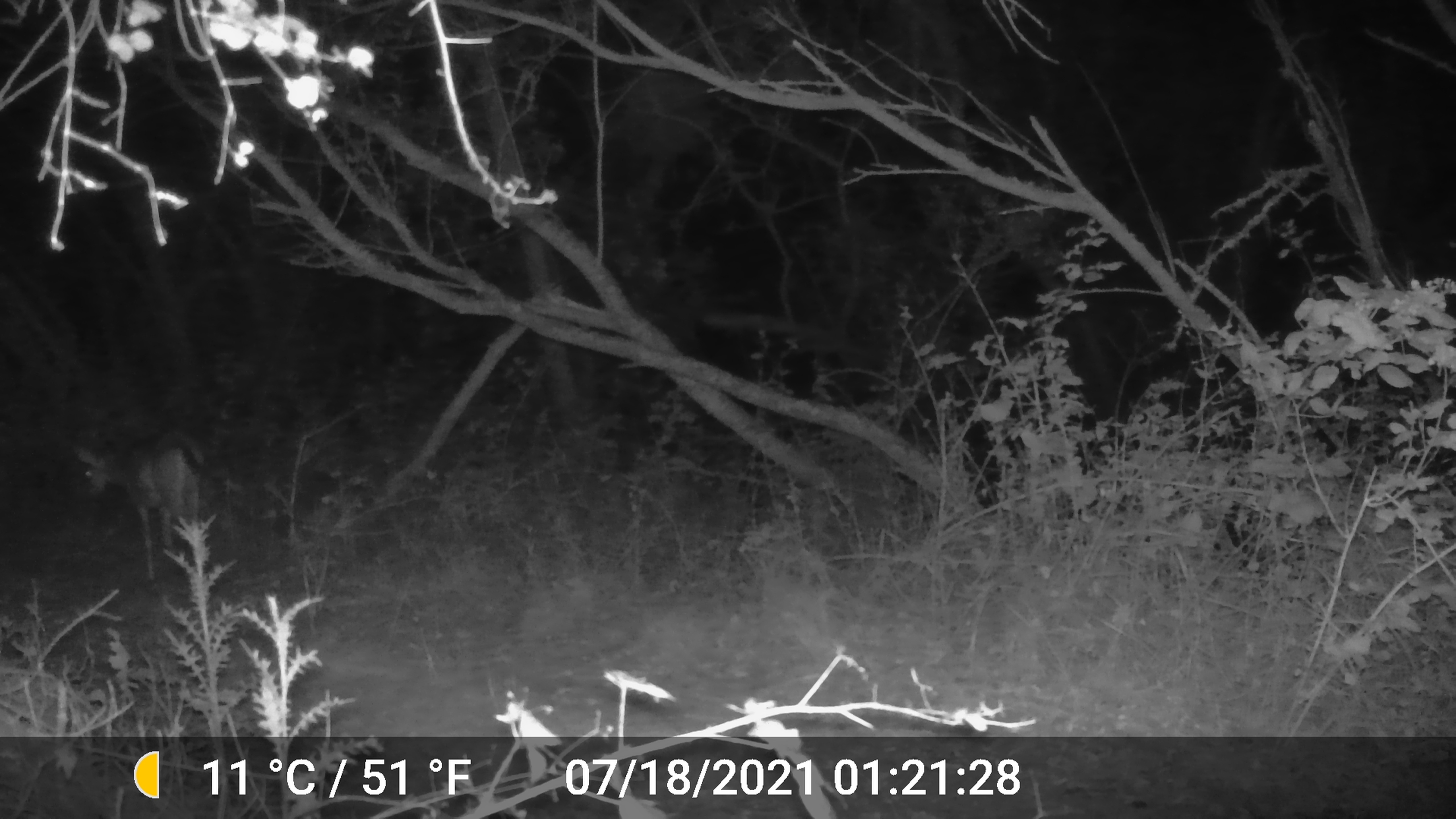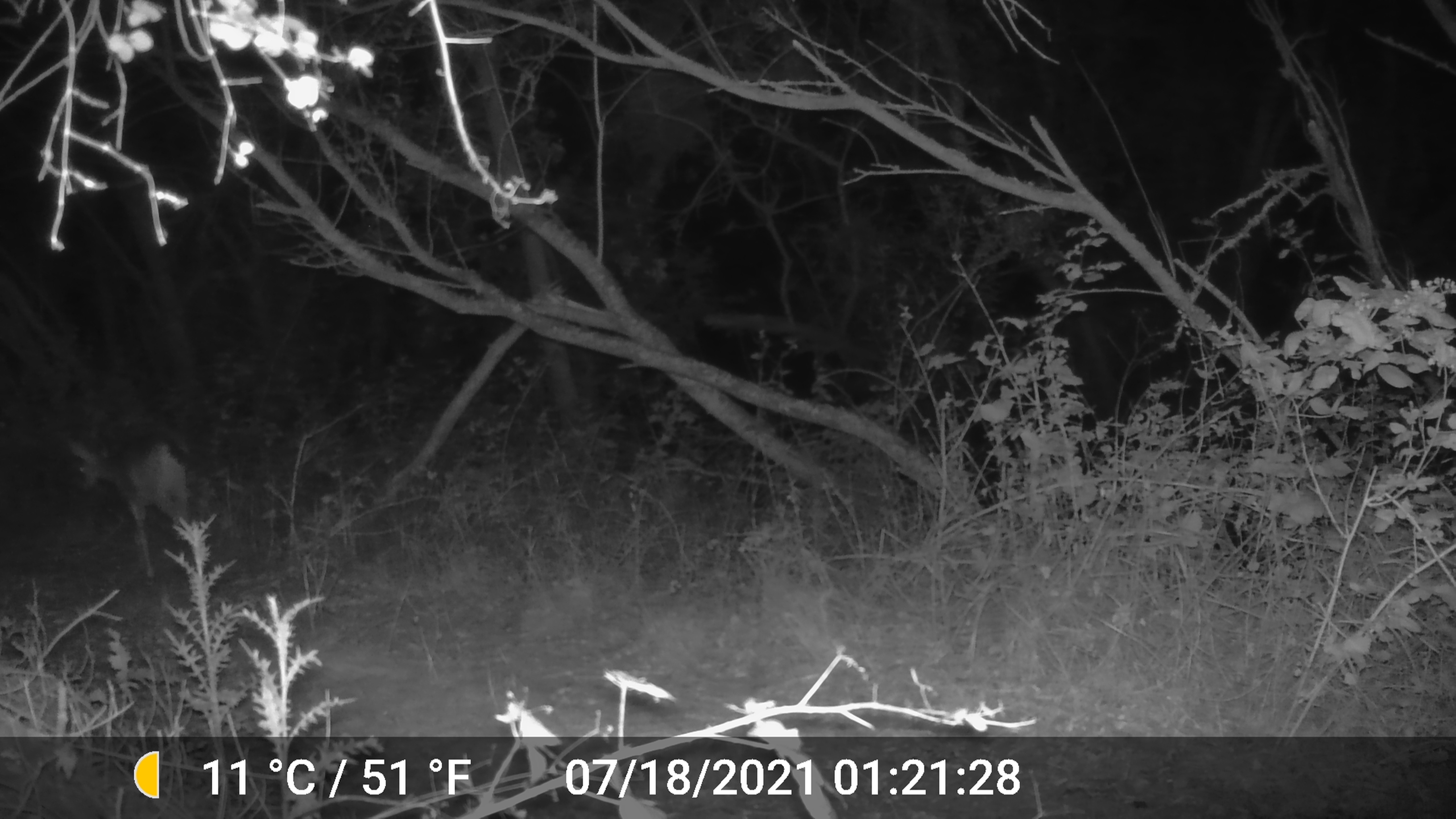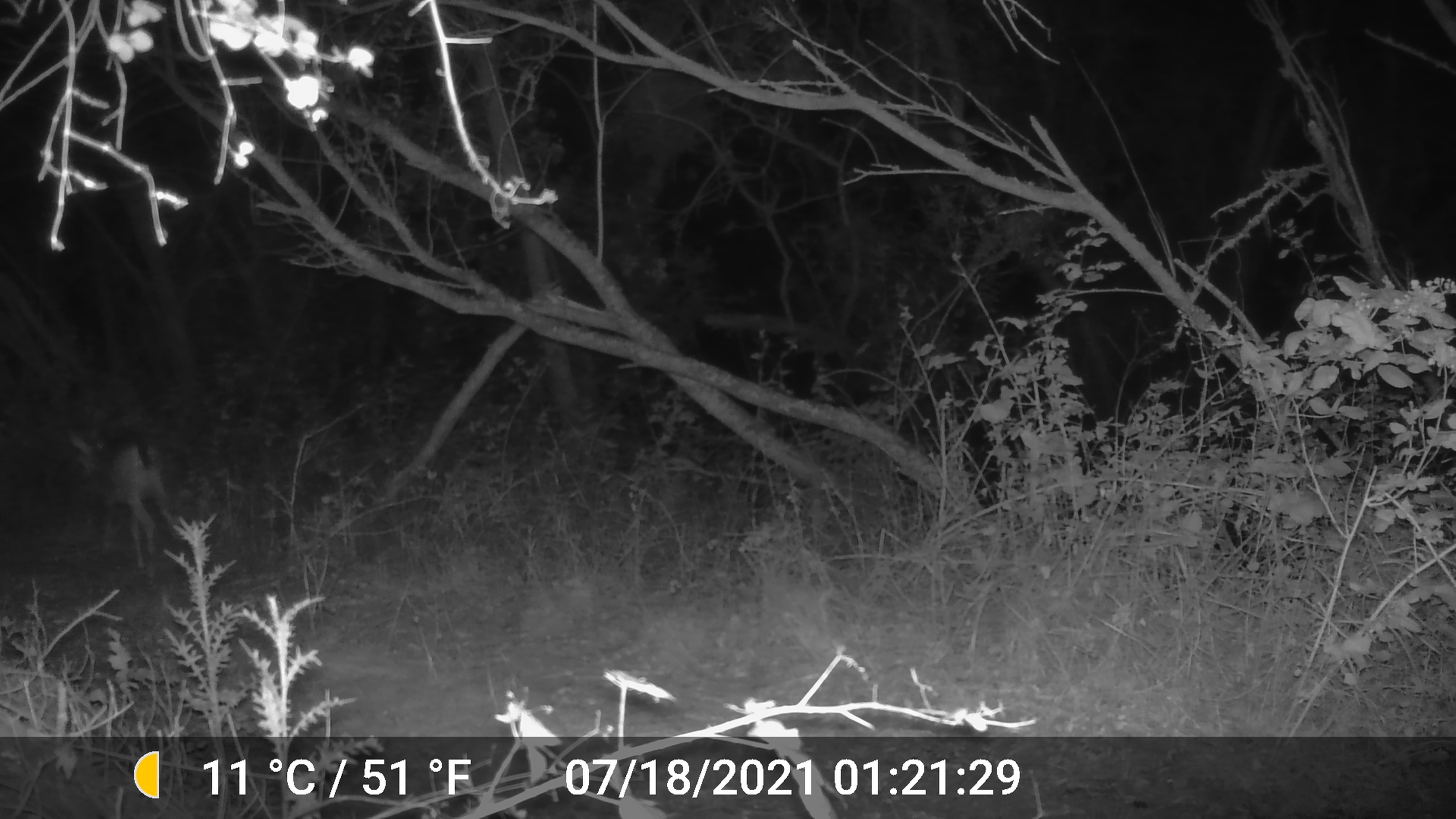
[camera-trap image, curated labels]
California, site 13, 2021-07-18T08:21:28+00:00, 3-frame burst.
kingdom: Animalia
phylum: Chordata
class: Mammalia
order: Artiodactyla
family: Cervidae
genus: Odocoileus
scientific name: Odocoileus hemionus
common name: mule deer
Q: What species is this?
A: Mule deer (Odocoileus hemionus).